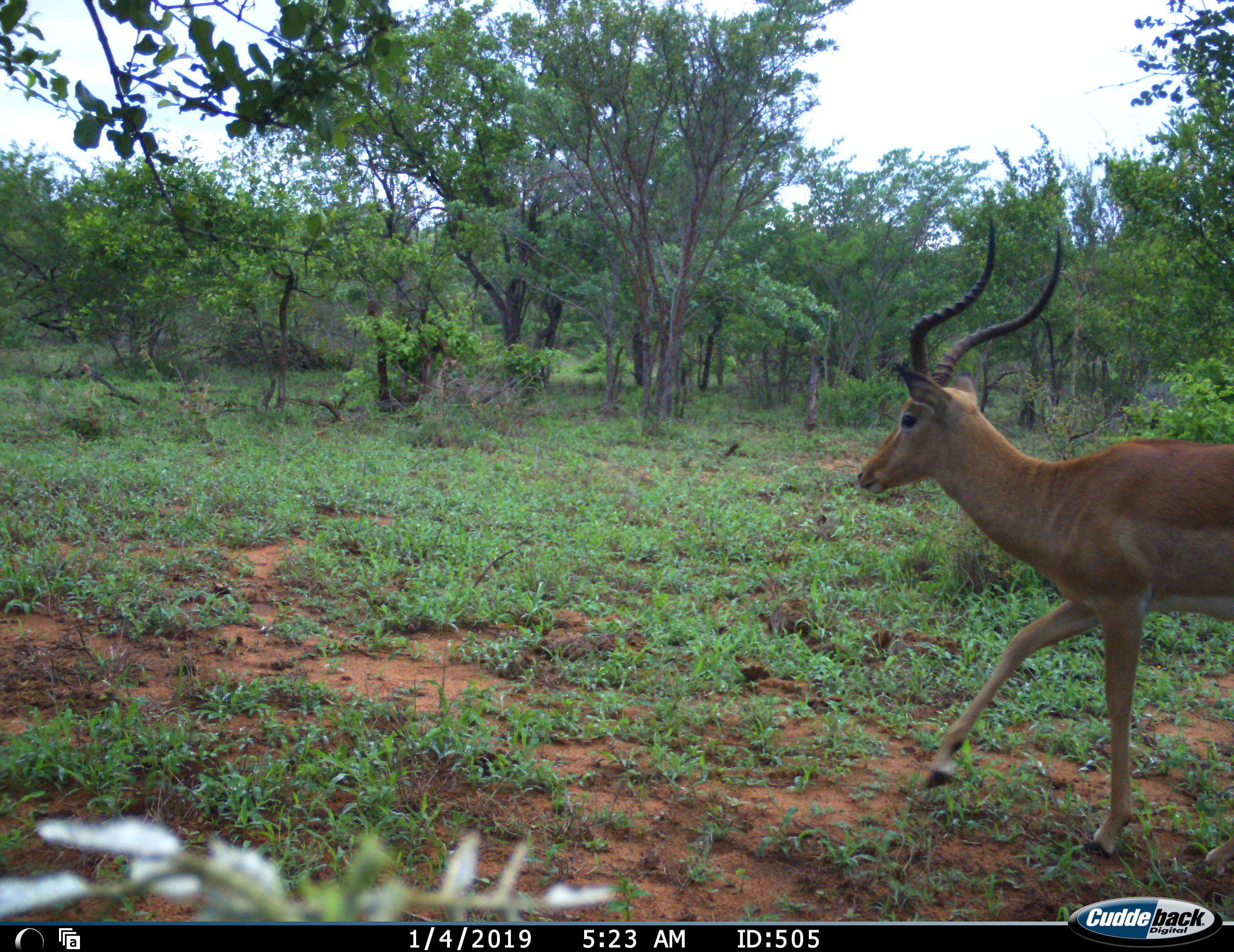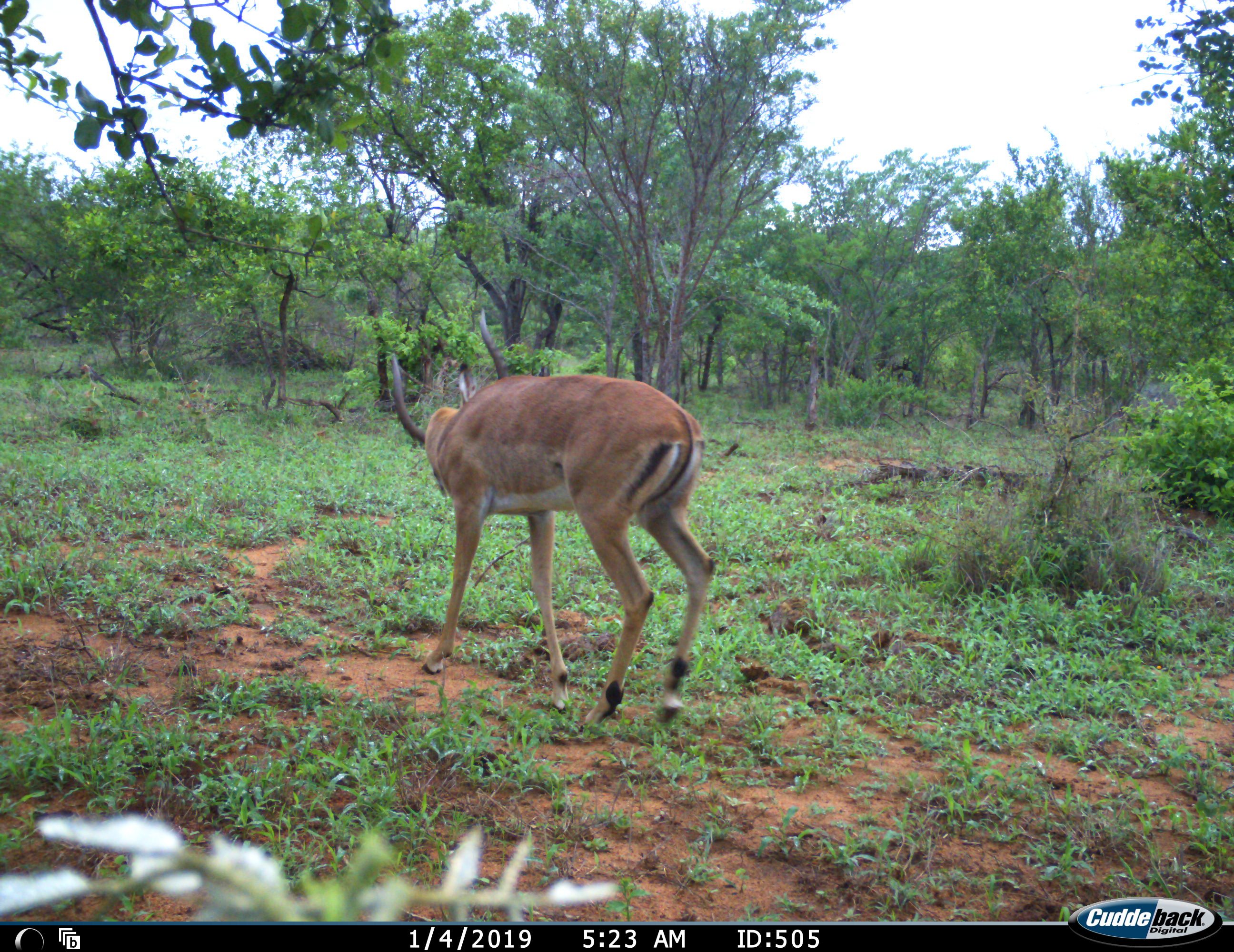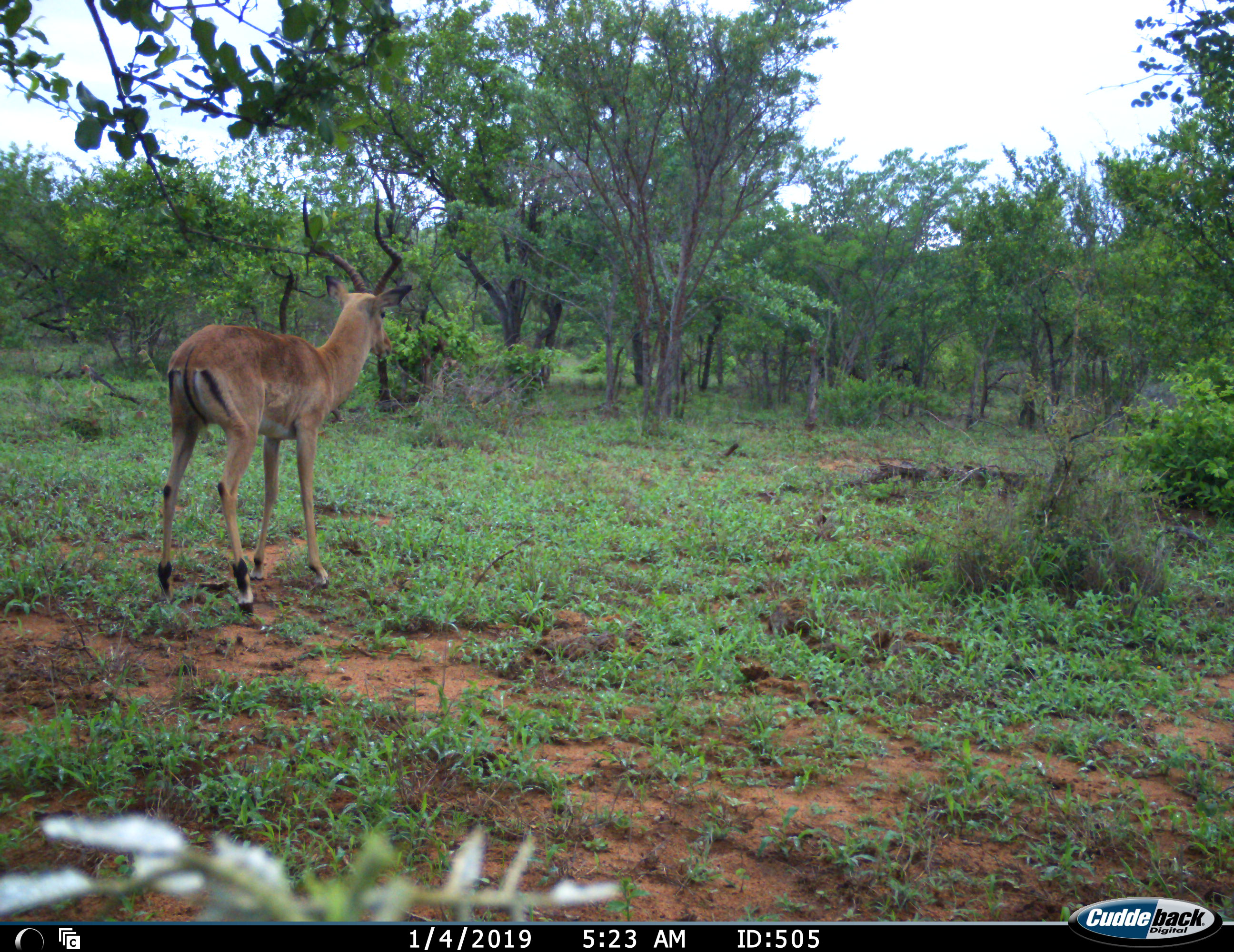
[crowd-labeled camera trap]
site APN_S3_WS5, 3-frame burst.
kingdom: Animalia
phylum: Chordata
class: Mammalia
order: Artiodactyla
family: Bovidae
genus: Aepyceros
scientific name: Aepyceros melampus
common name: impala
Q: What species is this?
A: Impala (Aepyceros melampus).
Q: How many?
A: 1.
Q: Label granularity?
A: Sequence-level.